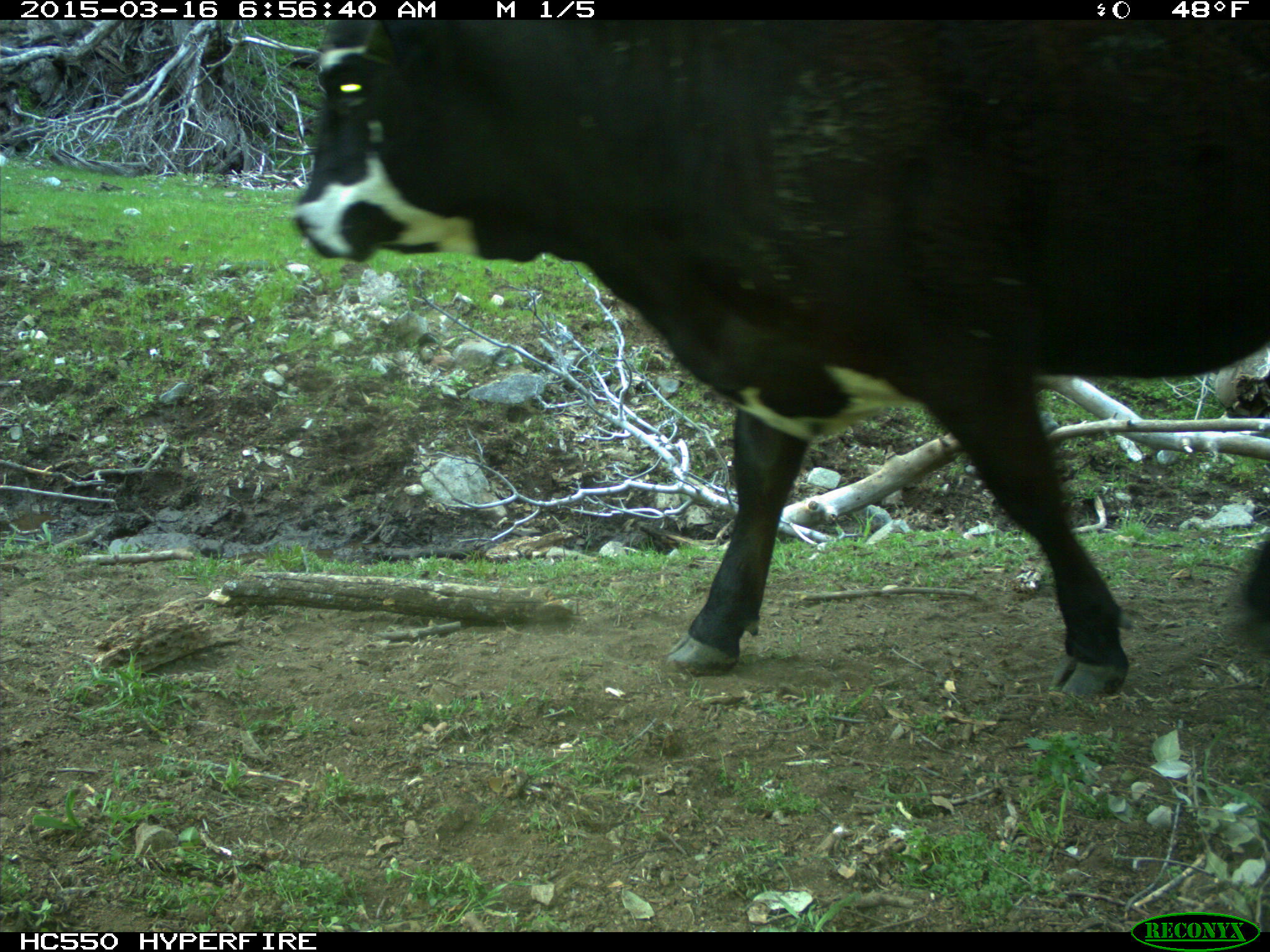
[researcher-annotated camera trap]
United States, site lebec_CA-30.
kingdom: Animalia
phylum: Chordata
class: Mammalia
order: Artiodactyla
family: Bovidae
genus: Bos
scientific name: Bos taurus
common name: domestic cow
Bos taurus (domestic cow).